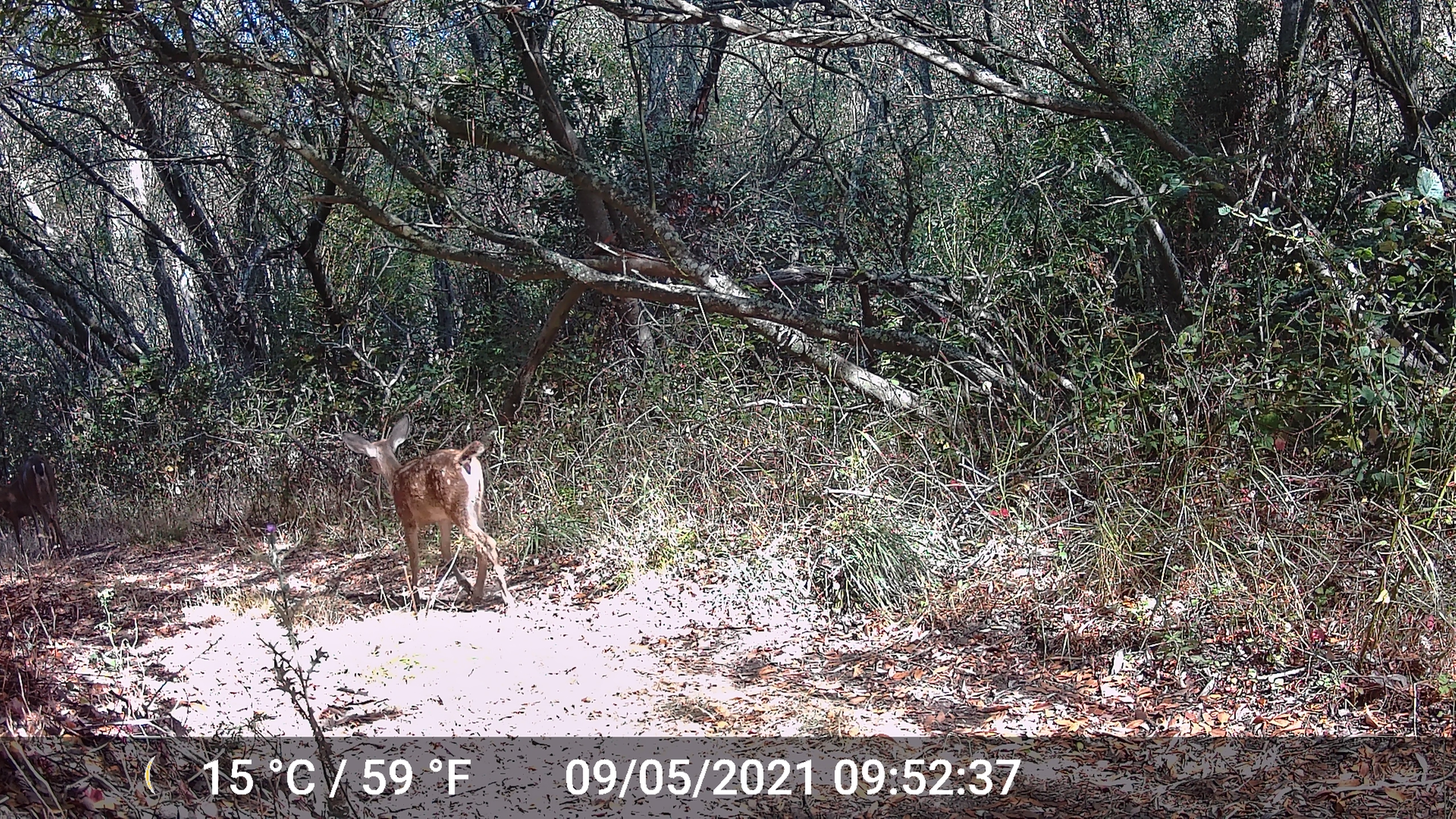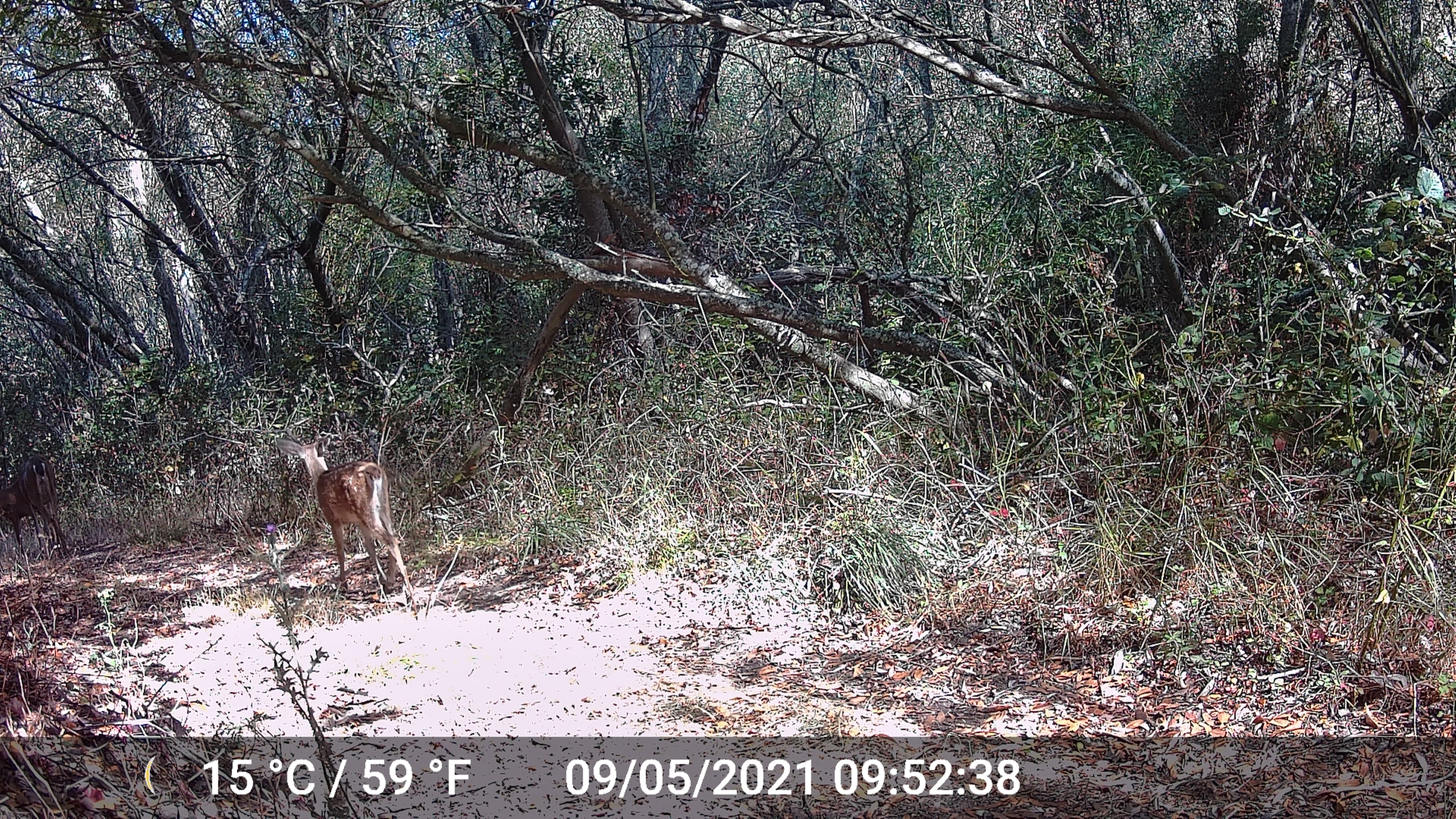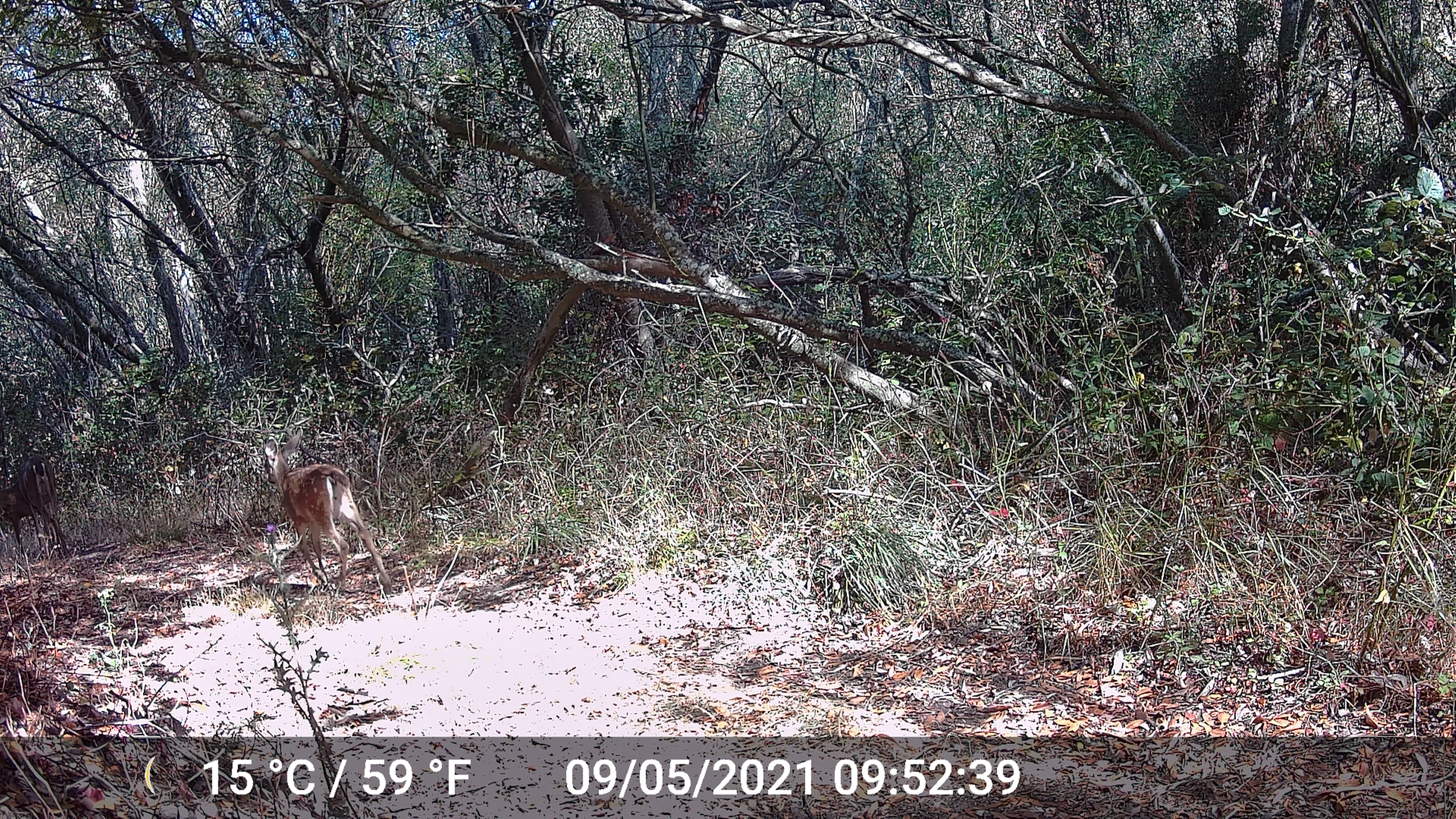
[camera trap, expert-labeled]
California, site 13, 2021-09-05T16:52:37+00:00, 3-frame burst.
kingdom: Animalia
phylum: Chordata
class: Mammalia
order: Artiodactyla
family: Cervidae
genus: Odocoileus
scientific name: Odocoileus hemionus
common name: mule deer